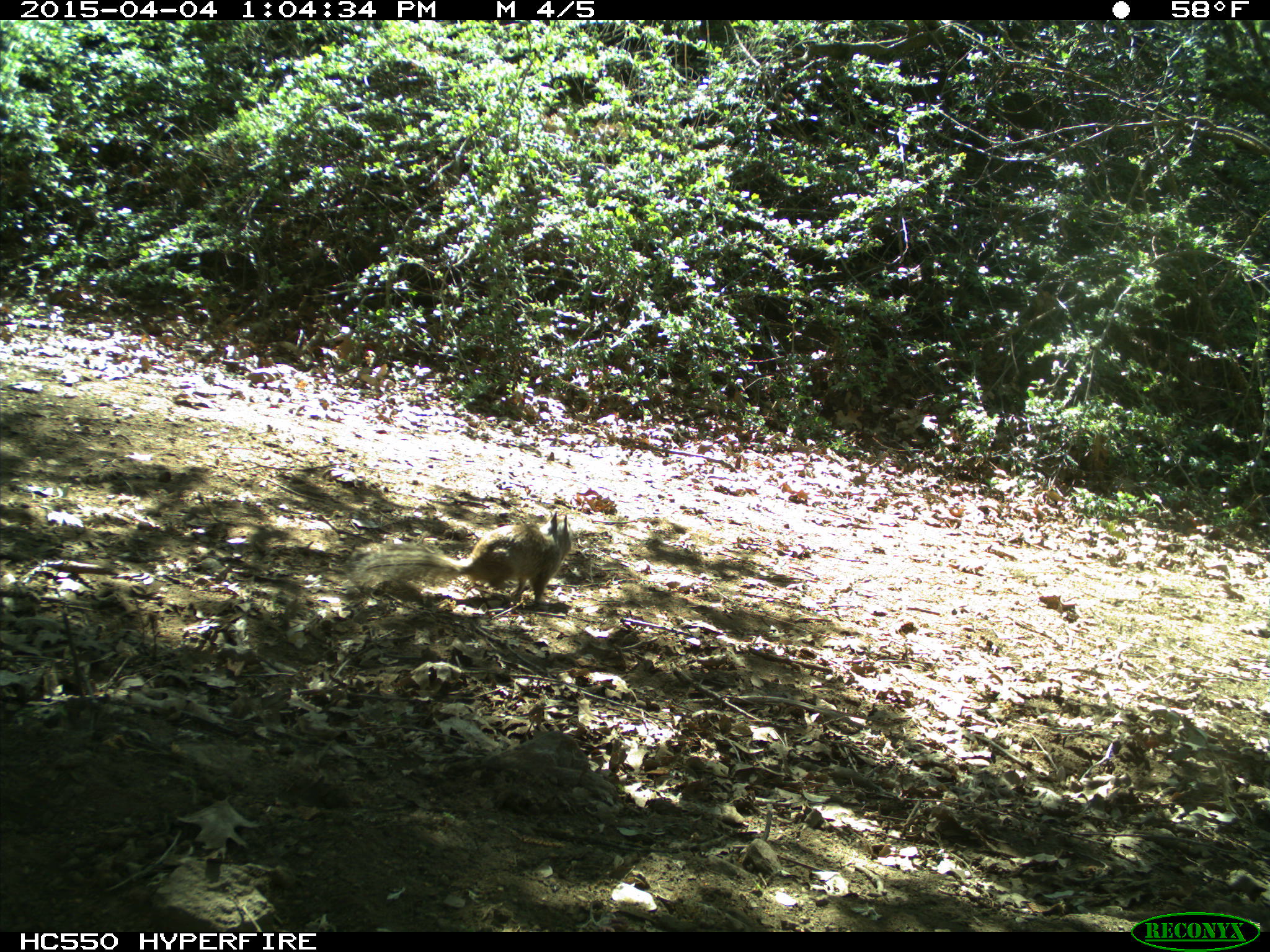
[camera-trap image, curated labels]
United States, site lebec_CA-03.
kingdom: Animalia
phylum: Chordata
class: Mammalia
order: Rodentia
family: Sciuridae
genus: Otospermophilus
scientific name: Otospermophilus beecheyi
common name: california ground squirrel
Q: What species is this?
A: Otospermophilus beecheyi (california ground squirrel).